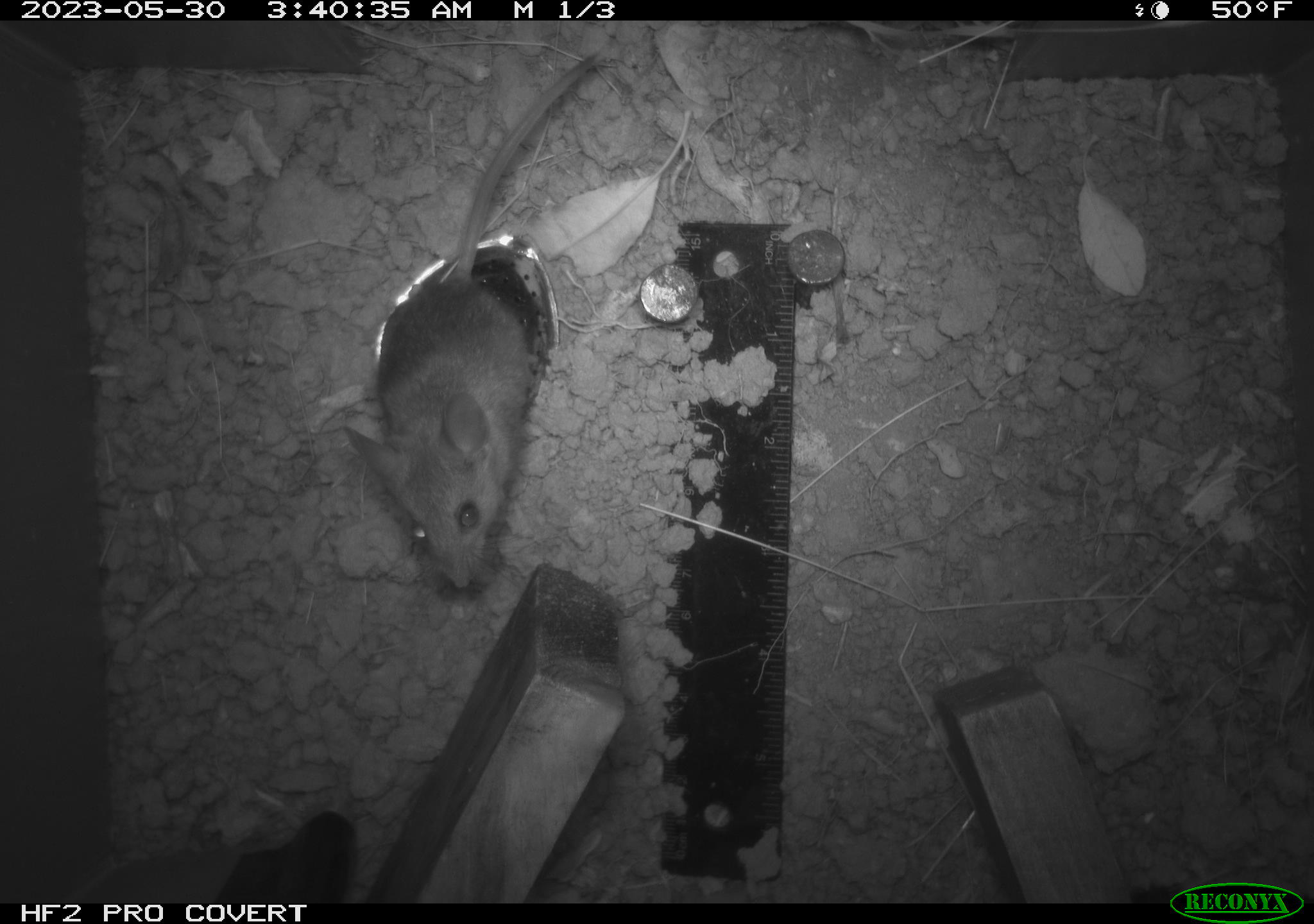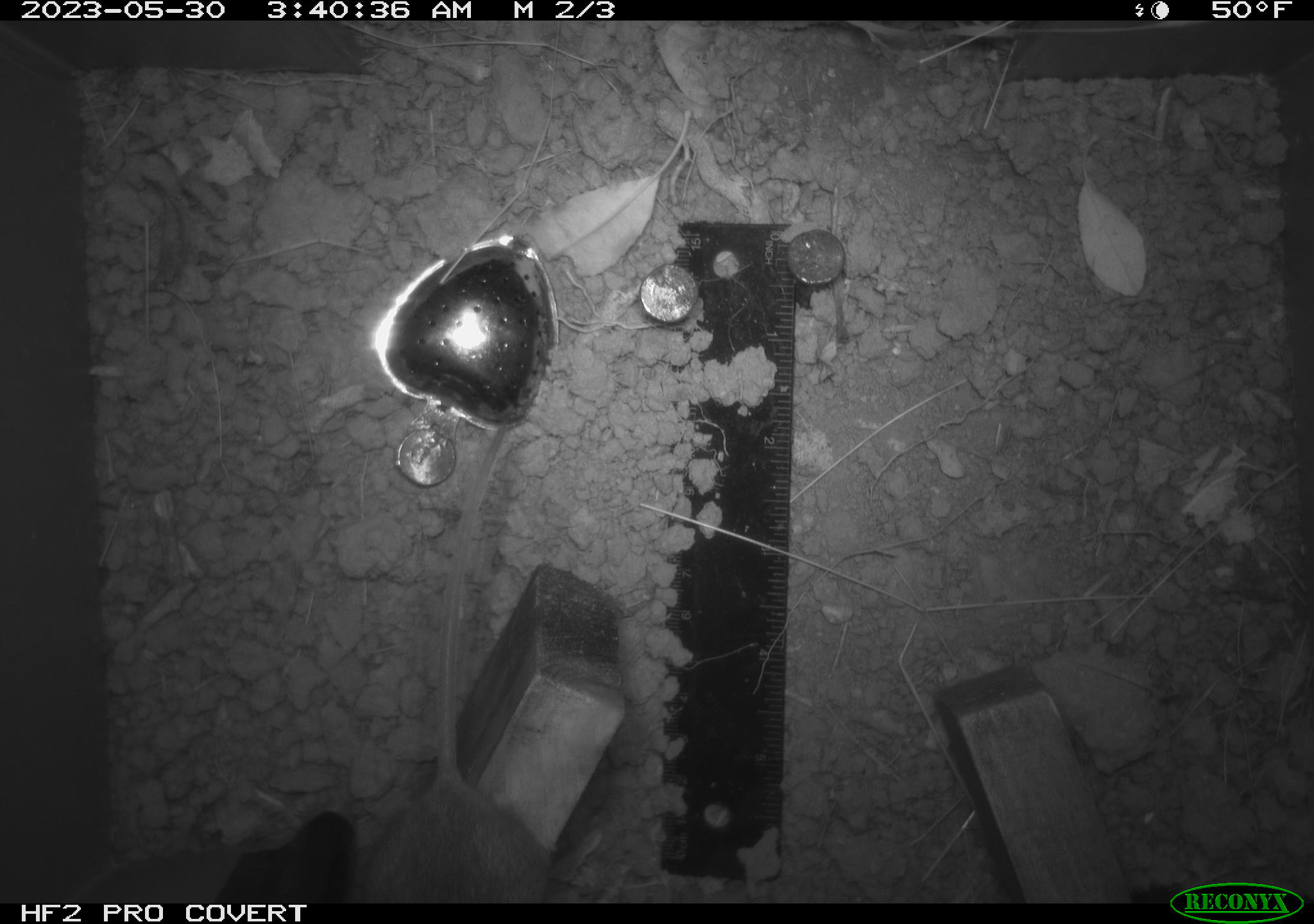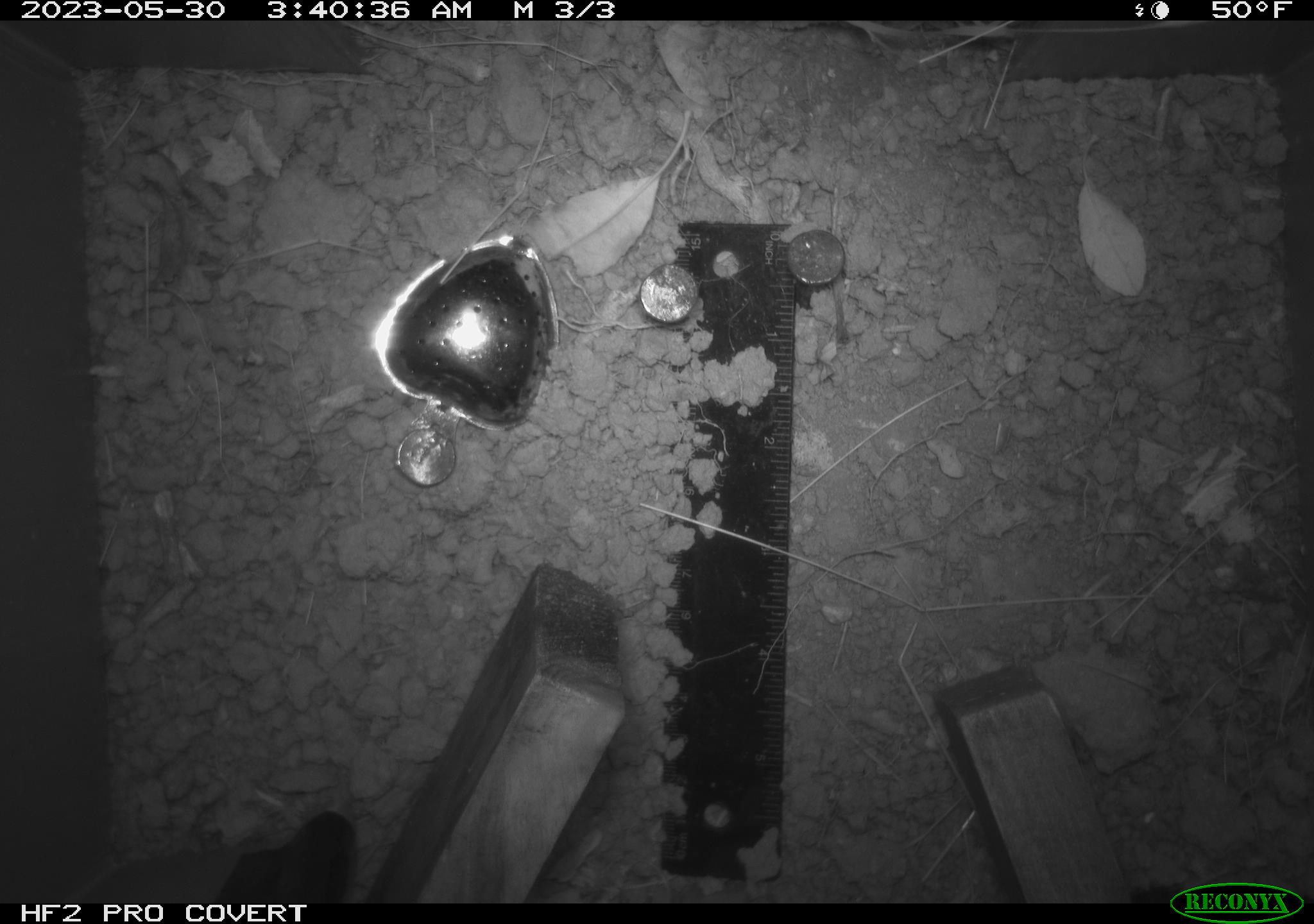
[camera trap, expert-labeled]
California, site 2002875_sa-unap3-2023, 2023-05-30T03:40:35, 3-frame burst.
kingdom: Animalia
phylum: Chordata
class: Mammalia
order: Rodentia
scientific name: Rodentia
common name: mouse species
Mouse species (Rodentia).